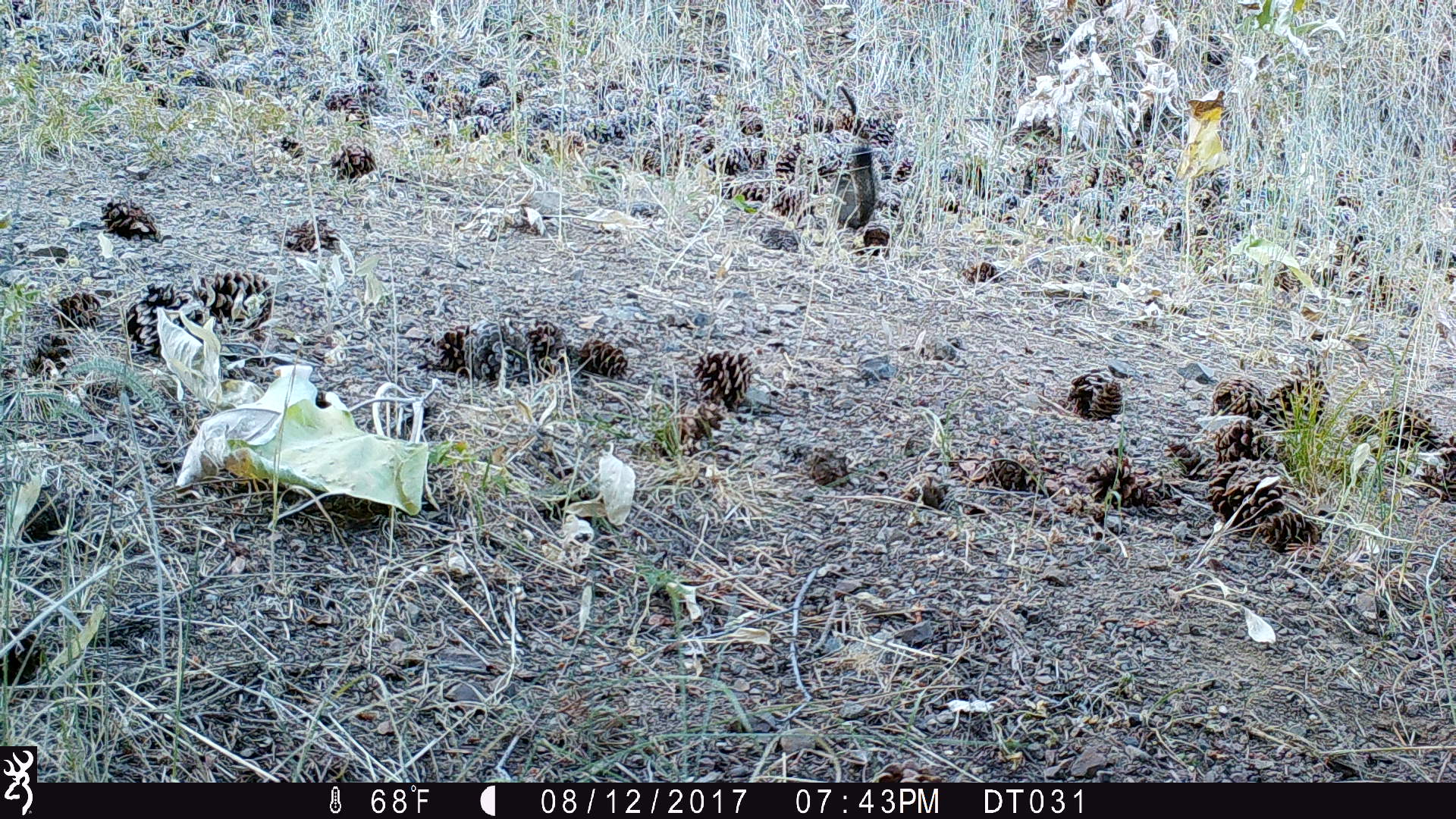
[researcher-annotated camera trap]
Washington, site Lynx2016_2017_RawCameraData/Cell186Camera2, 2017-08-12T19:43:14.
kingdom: Animalia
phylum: Chordata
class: Mammalia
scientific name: Mammalia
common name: small mammal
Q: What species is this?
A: Small mammal (Mammalia).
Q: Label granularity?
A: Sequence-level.